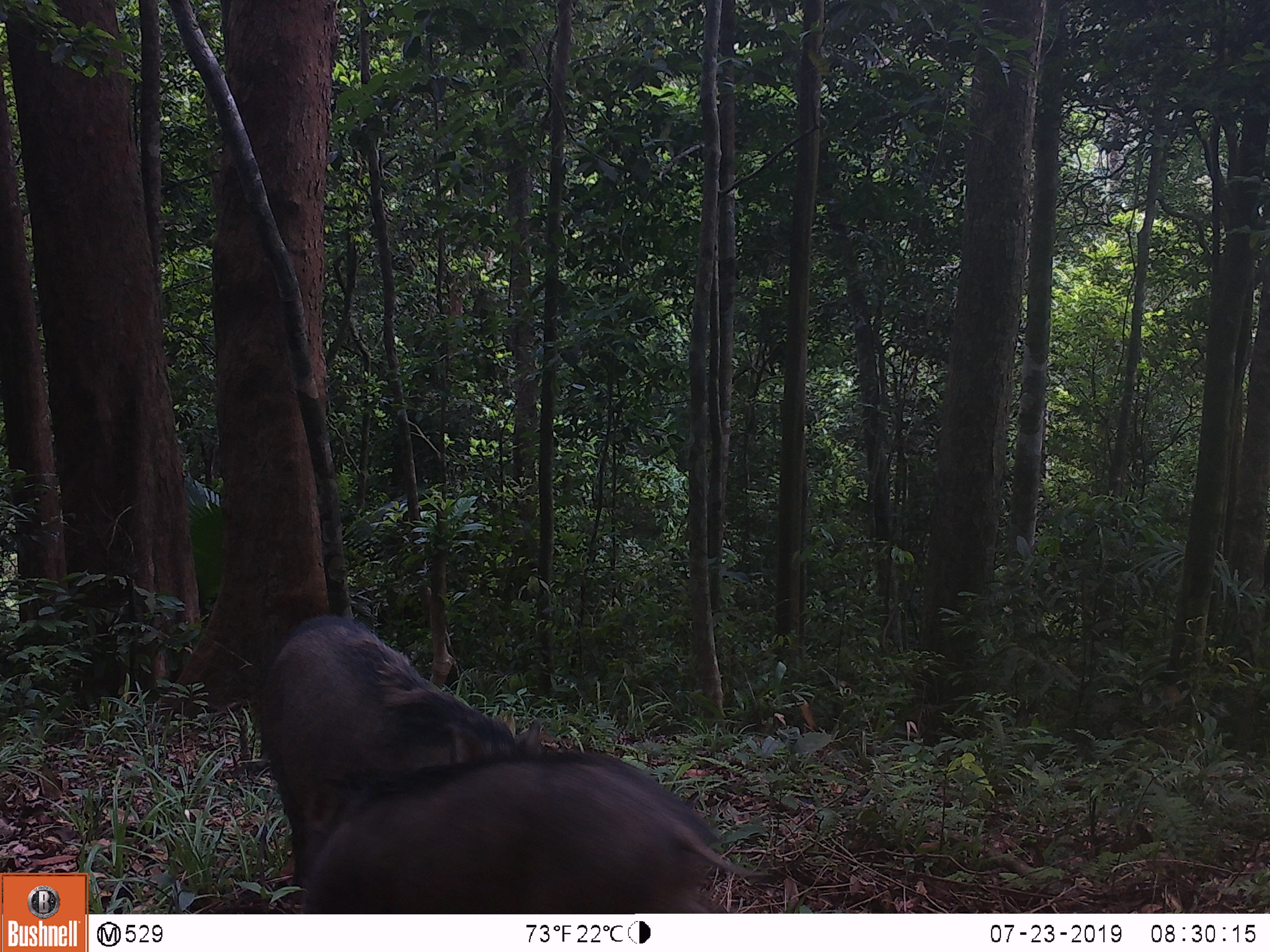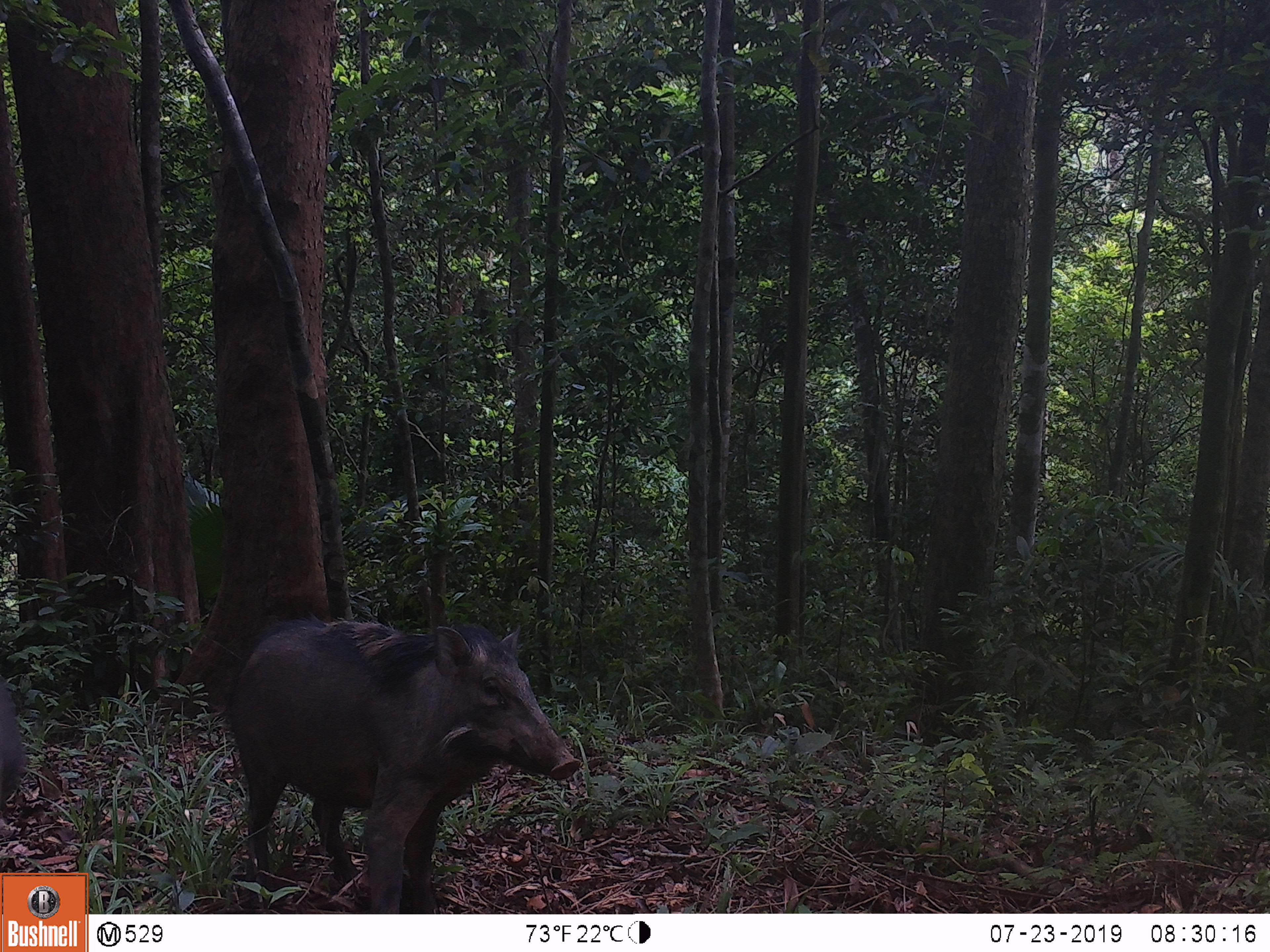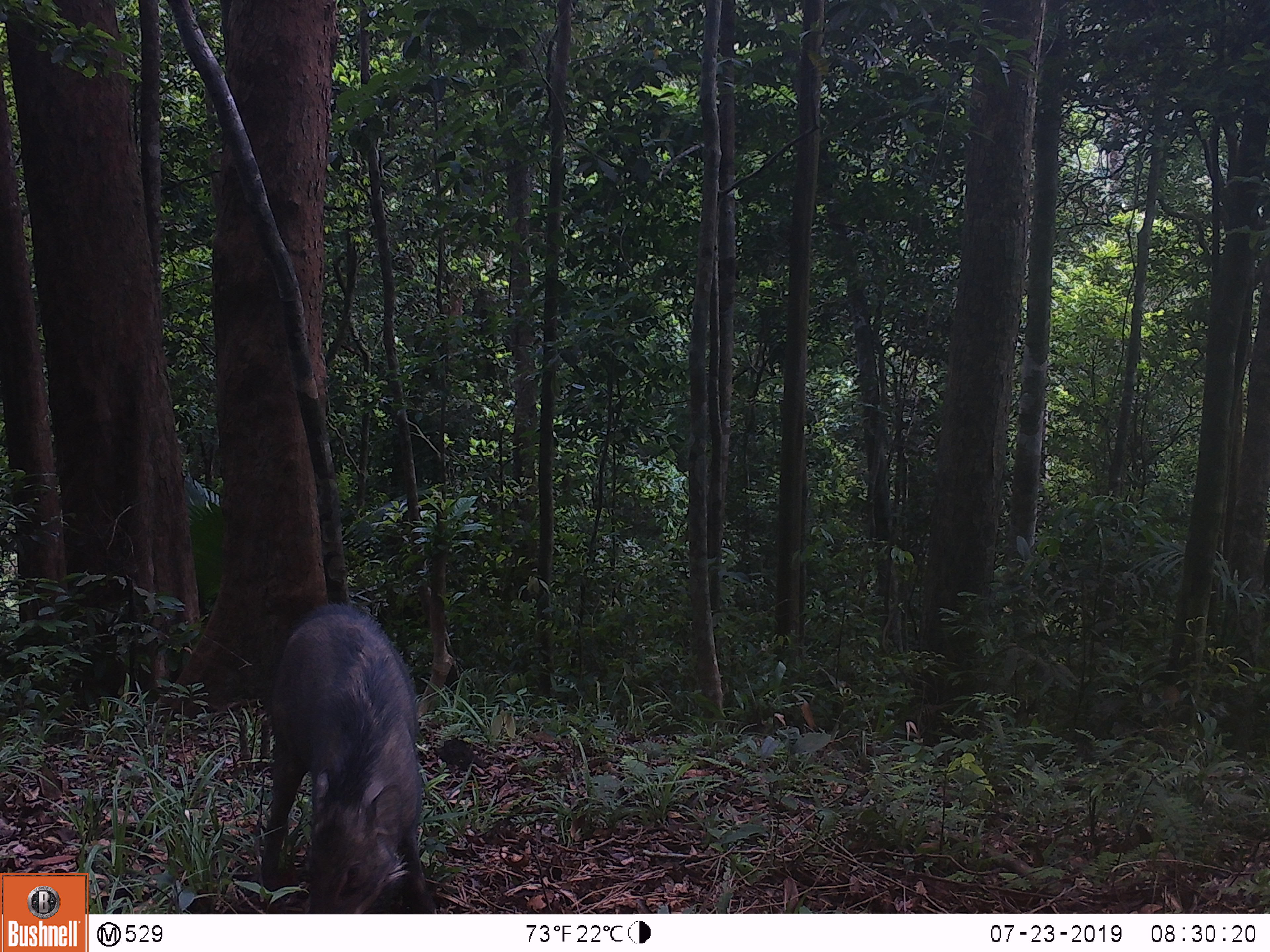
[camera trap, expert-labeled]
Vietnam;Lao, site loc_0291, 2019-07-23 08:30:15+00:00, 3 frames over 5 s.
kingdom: Animalia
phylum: Chordata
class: Mammalia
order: Artiodactyla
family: Suidae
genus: Sus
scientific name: Sus scrofa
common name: eurasian wild pig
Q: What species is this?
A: Eurasian wild pig (Sus scrofa).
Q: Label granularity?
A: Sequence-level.